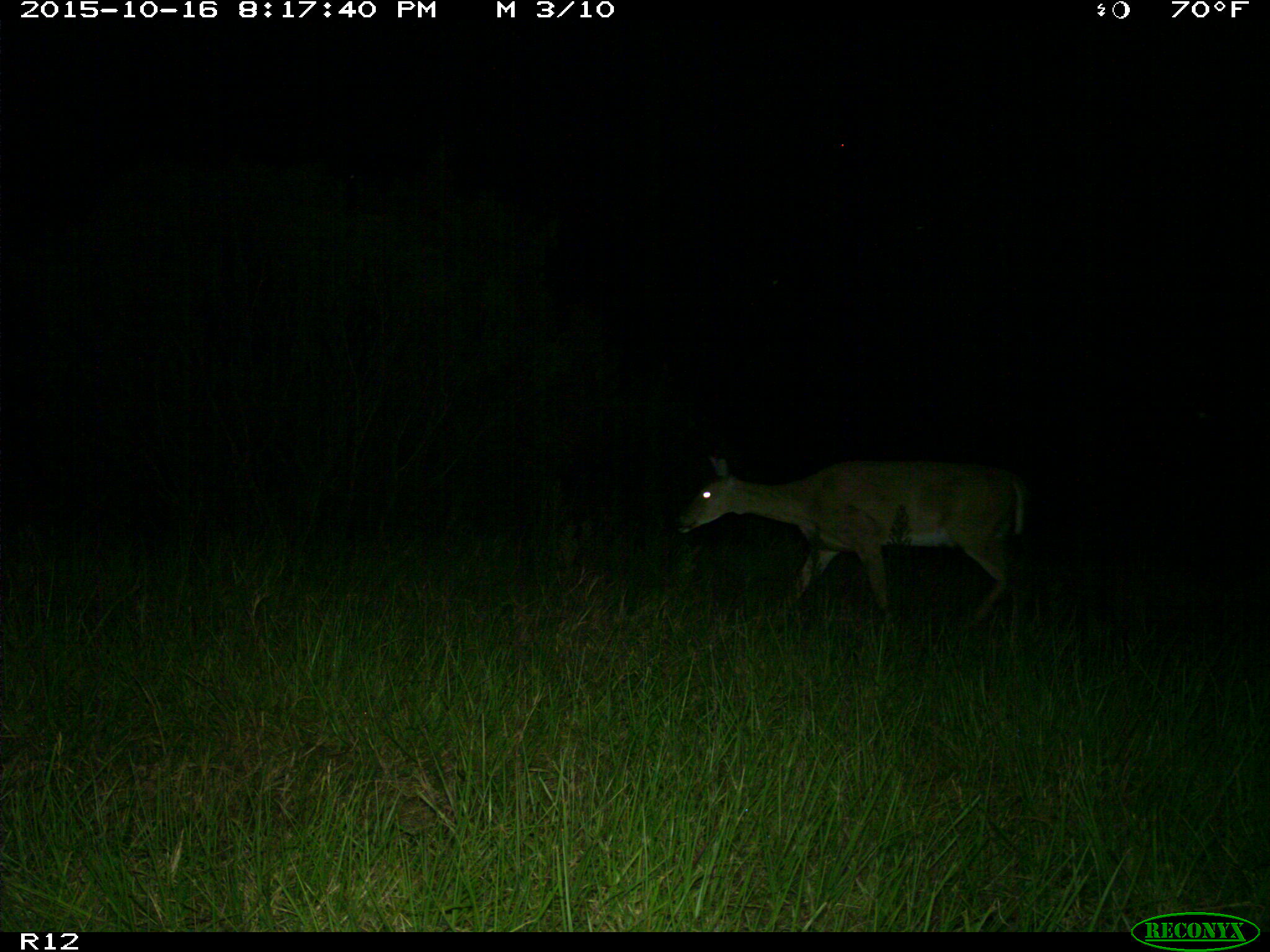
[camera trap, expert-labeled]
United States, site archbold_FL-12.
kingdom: Animalia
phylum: Chordata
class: Mammalia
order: Artiodactyla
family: Cervidae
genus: Odocoileus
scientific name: Odocoileus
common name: deer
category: unidentified deer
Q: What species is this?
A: Unidentified deer (deer) (Odocoileus).